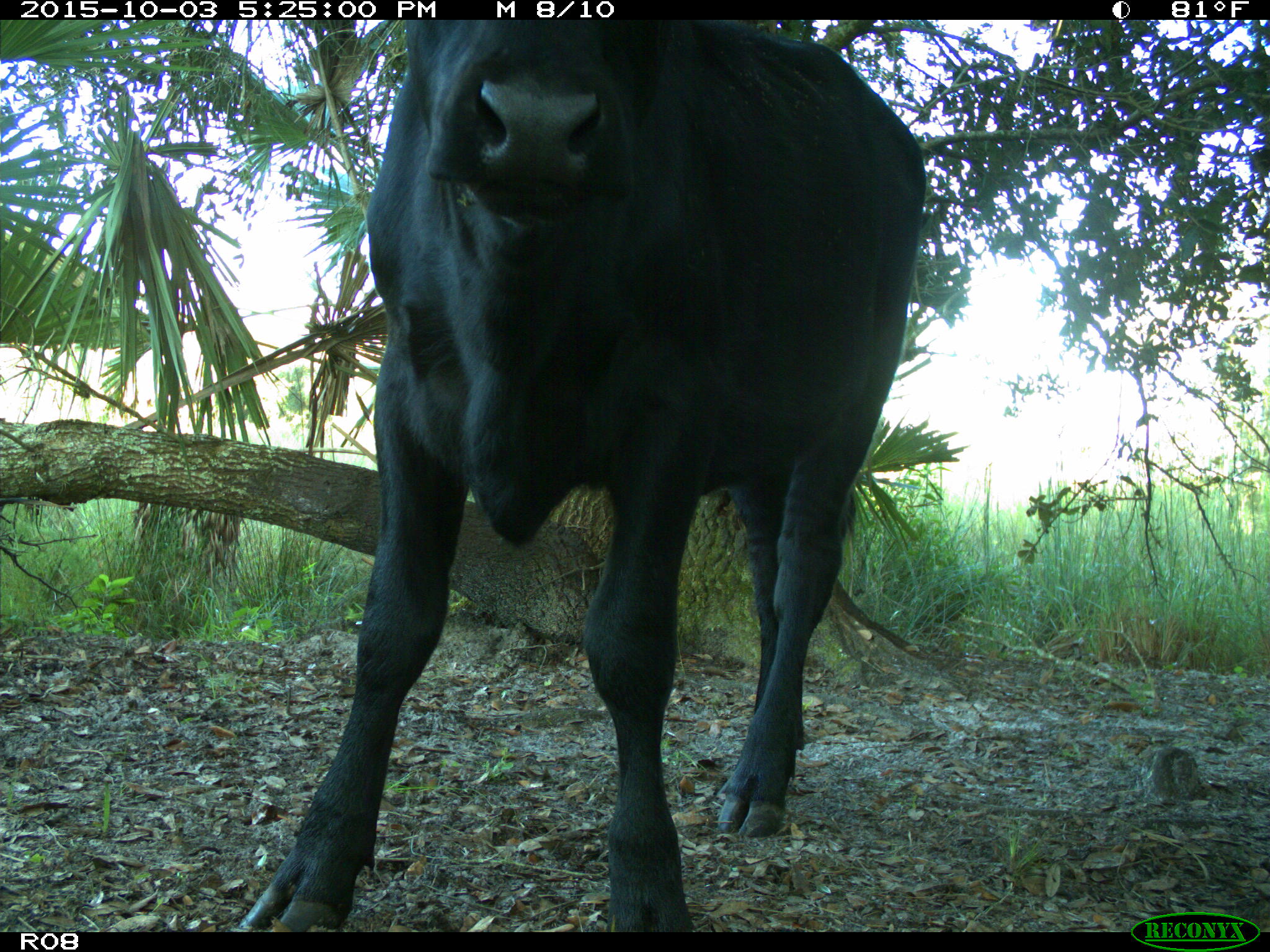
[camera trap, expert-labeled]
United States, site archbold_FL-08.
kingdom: Animalia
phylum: Chordata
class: Mammalia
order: Artiodactyla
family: Bovidae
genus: Bos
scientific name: Bos taurus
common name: domestic cow